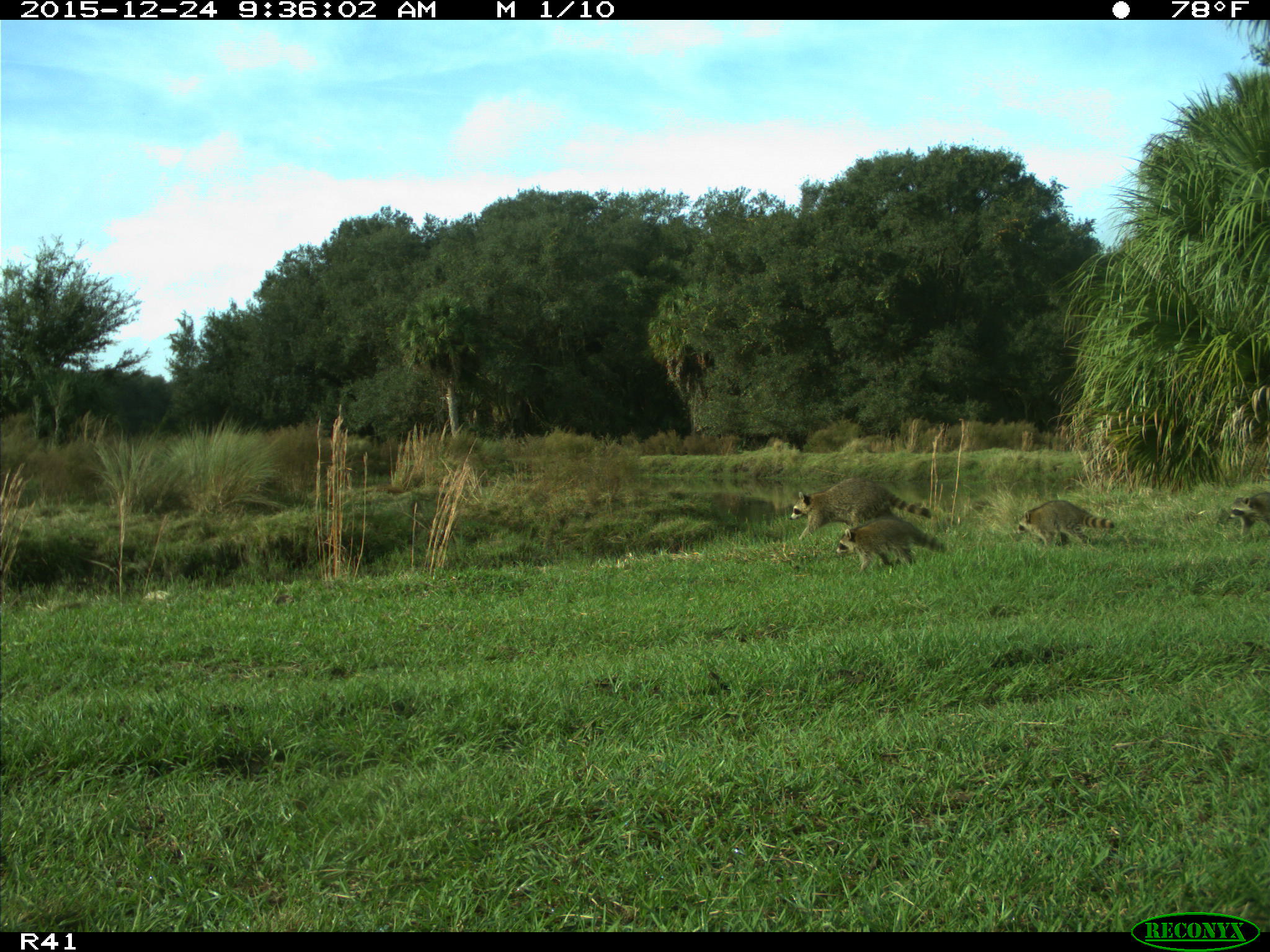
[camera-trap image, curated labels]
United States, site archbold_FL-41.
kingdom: Animalia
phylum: Chordata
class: Mammalia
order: Carnivora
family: Procyonidae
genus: Procyon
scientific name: Procyon lotor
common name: common raccoon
Procyon lotor (common raccoon).